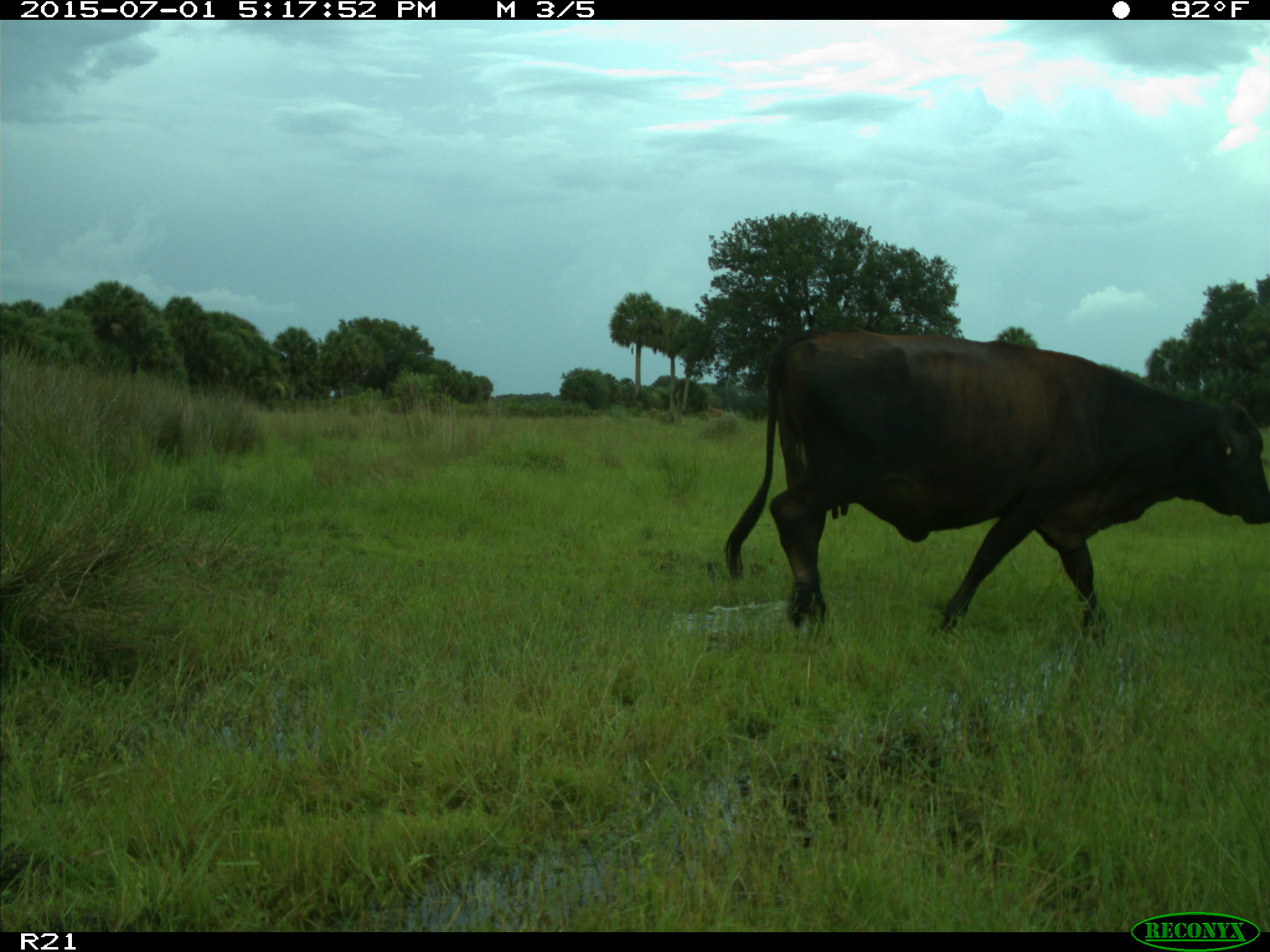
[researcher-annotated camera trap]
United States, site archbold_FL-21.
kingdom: Animalia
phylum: Chordata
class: Mammalia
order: Artiodactyla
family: Bovidae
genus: Bos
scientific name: Bos taurus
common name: domestic cow